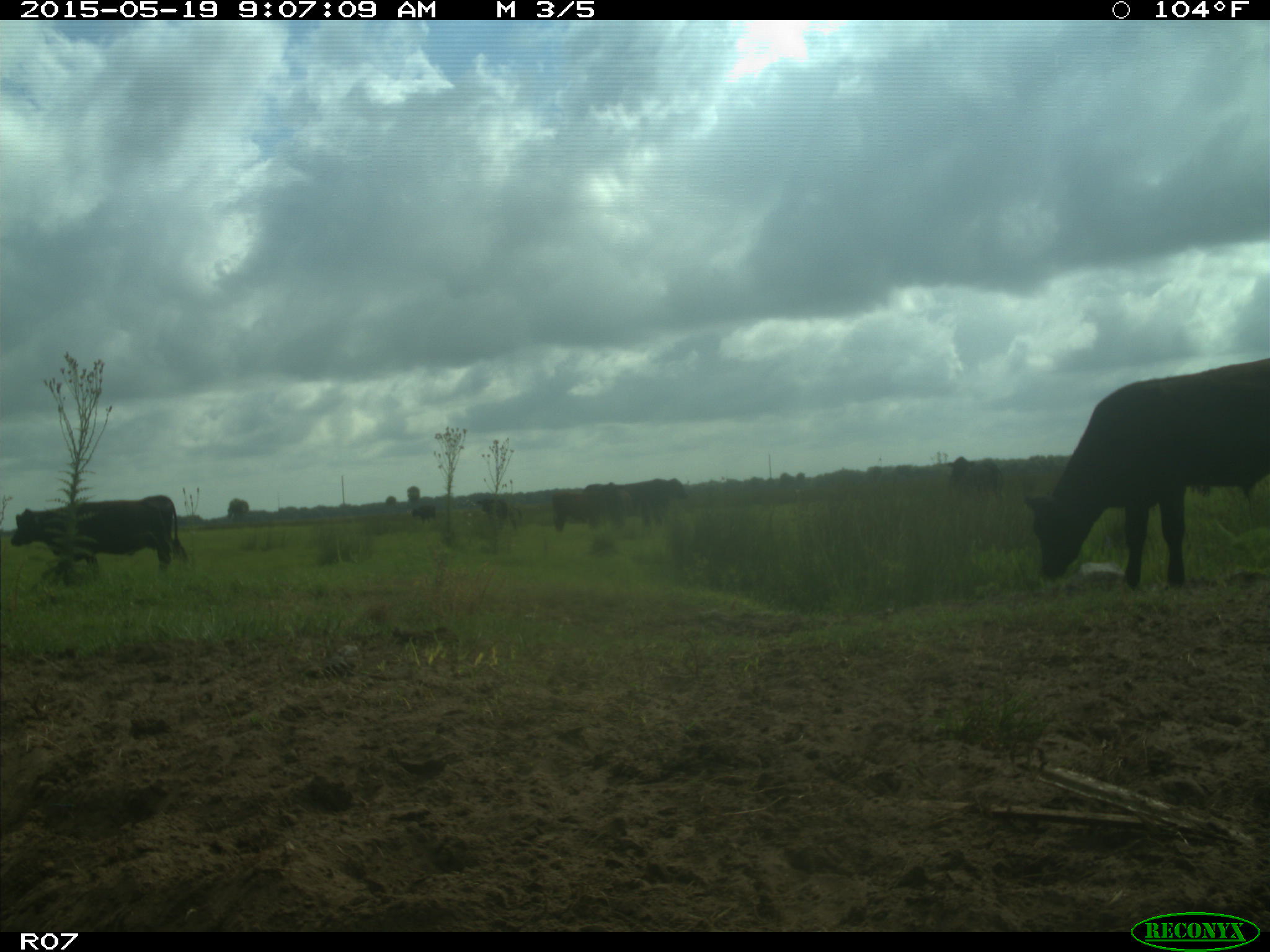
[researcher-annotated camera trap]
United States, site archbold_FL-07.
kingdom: Animalia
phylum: Chordata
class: Mammalia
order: Artiodactyla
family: Bovidae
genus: Bos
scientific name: Bos taurus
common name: domestic cow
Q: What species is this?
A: Bos taurus (domestic cow).